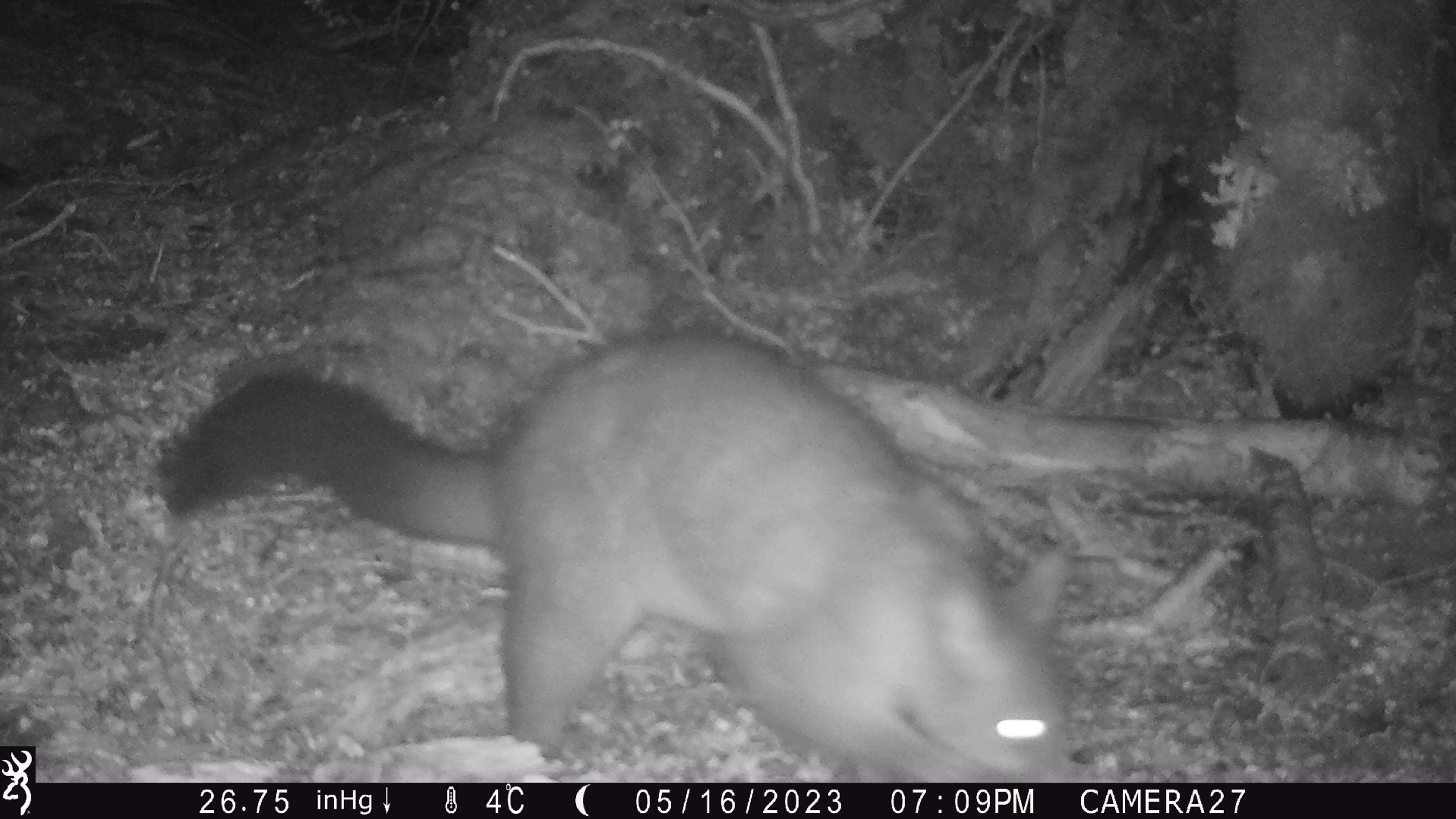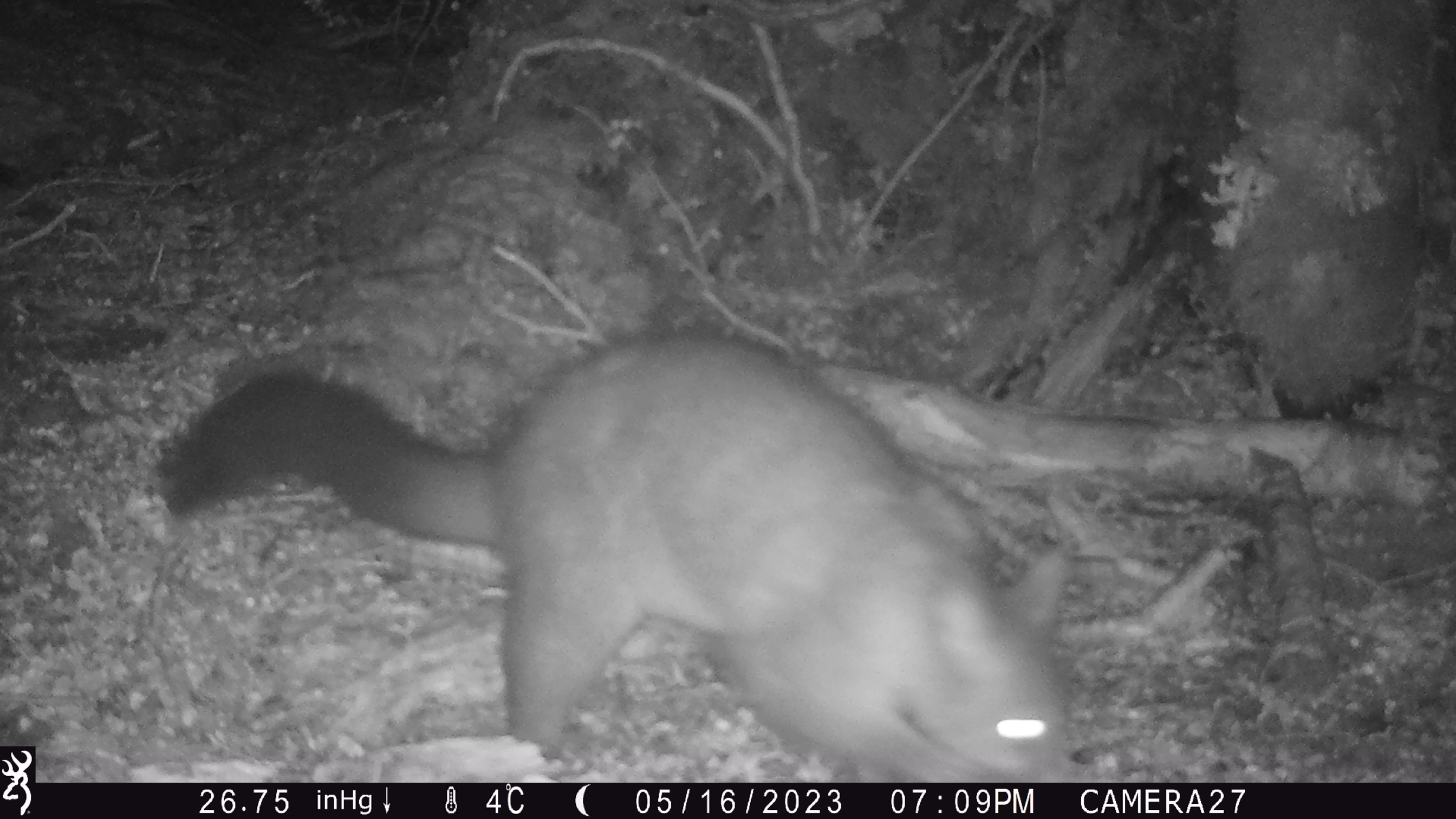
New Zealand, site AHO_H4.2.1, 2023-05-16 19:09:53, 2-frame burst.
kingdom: Animalia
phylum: Chordata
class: Mammalia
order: Diprotodontia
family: Phalangeridae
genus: Trichosurus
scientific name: Trichosurus vulpecula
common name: common brushtail possum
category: possum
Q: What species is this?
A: Possum (common brushtail possum) (Trichosurus vulpecula).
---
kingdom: Animalia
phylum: Chordata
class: Mammalia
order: Carnivora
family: Mustelidae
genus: Mustela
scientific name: Mustela erminea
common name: stoat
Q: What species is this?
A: Stoat (Mustela erminea).